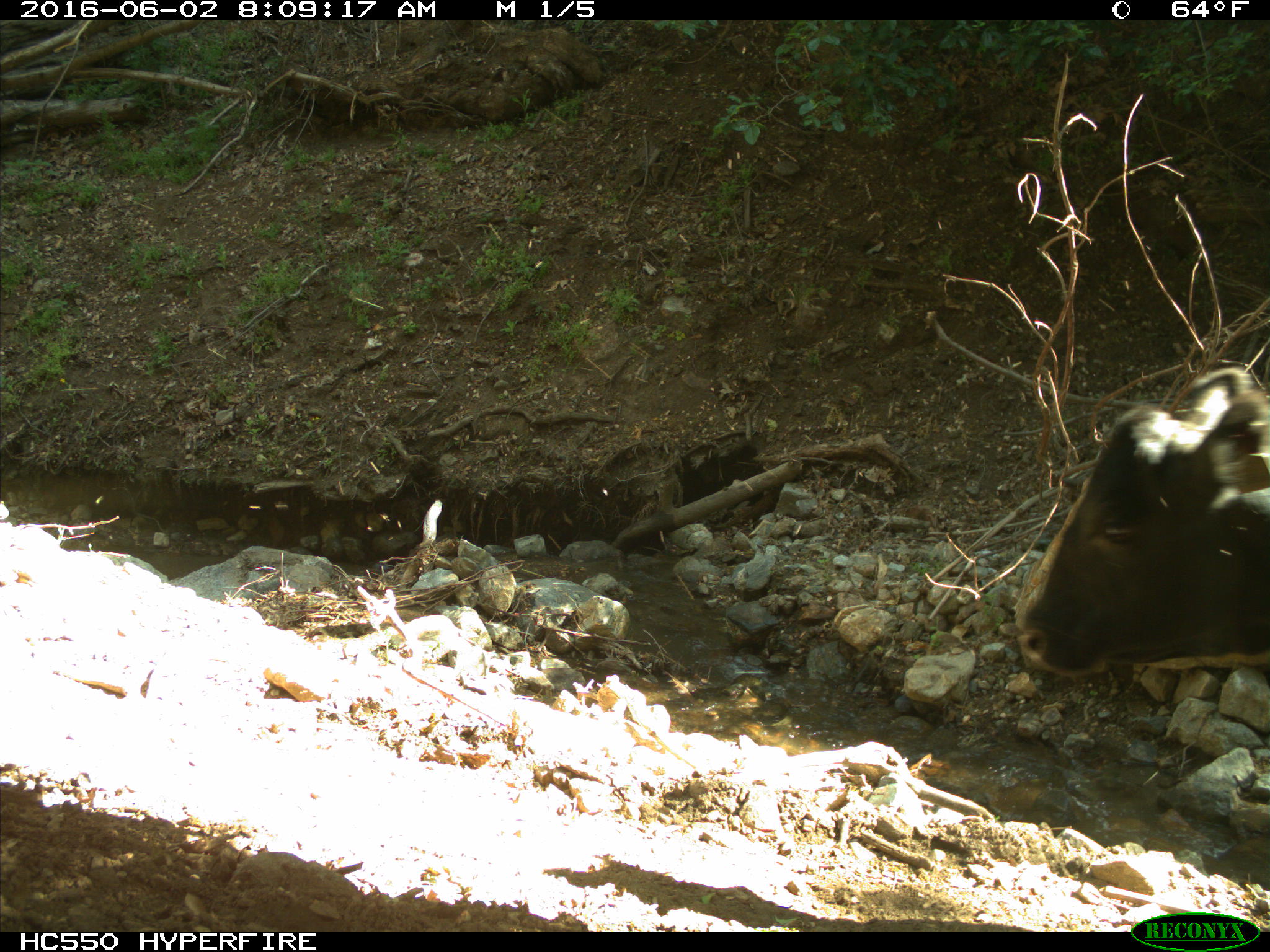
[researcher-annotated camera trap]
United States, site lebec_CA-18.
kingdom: Animalia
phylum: Chordata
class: Mammalia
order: Artiodactyla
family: Bovidae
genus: Bos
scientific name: Bos taurus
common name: domestic cow